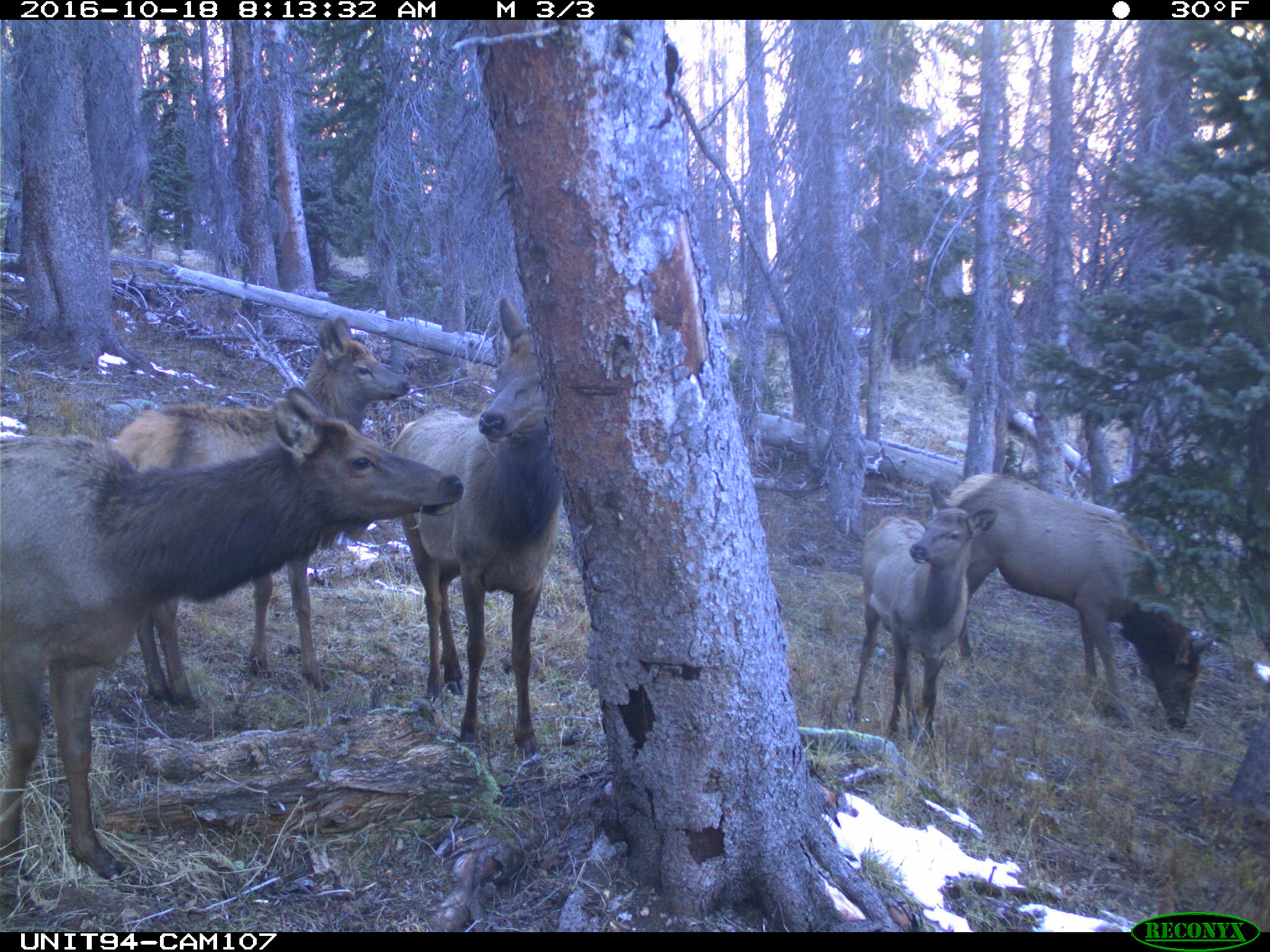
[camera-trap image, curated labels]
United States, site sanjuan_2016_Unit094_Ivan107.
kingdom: Animalia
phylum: Chordata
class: Mammalia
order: Artiodactyla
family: Cervidae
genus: Cervus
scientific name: Cervus elaphus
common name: red deer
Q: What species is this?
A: Cervus elaphus (red deer).